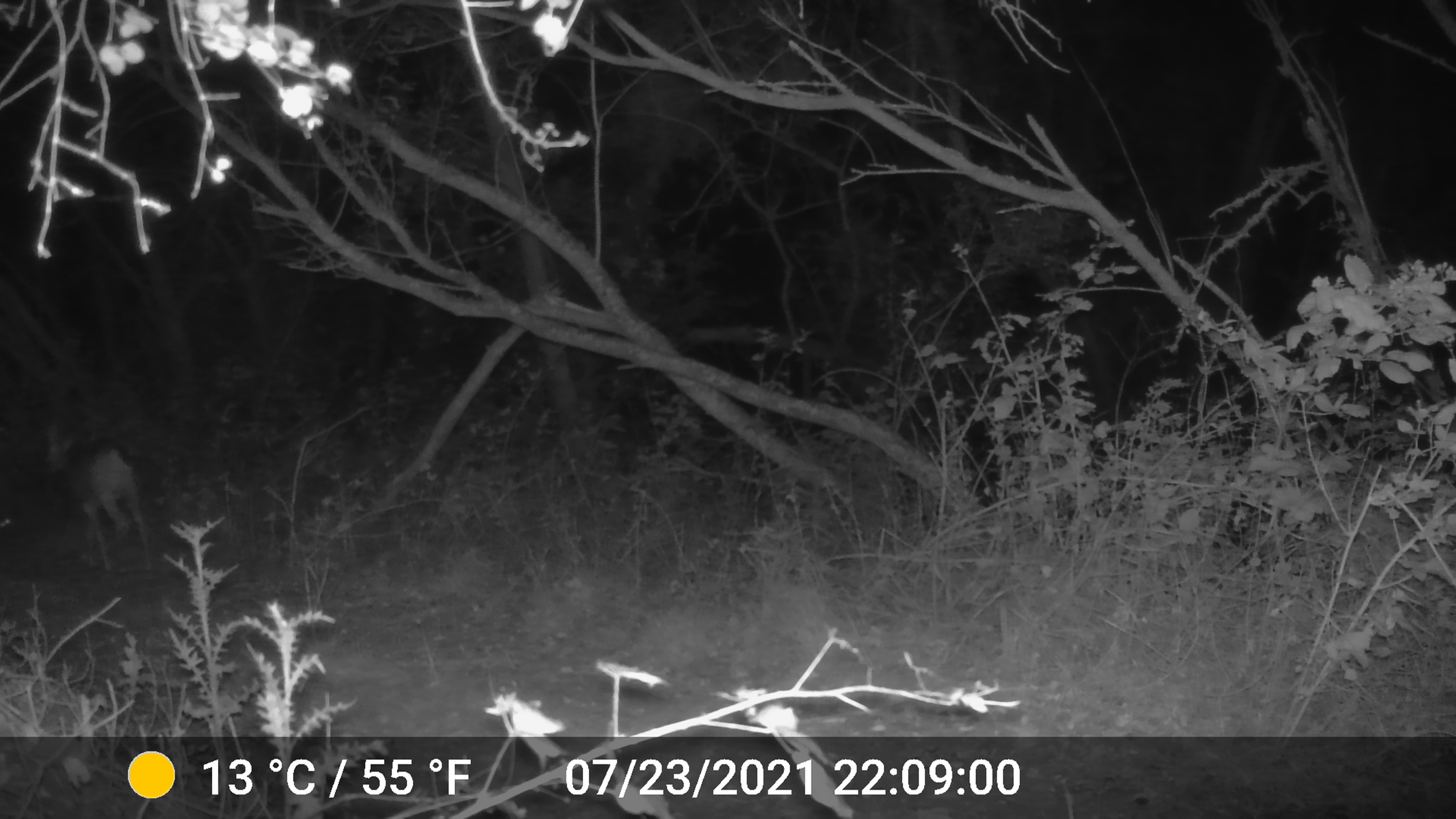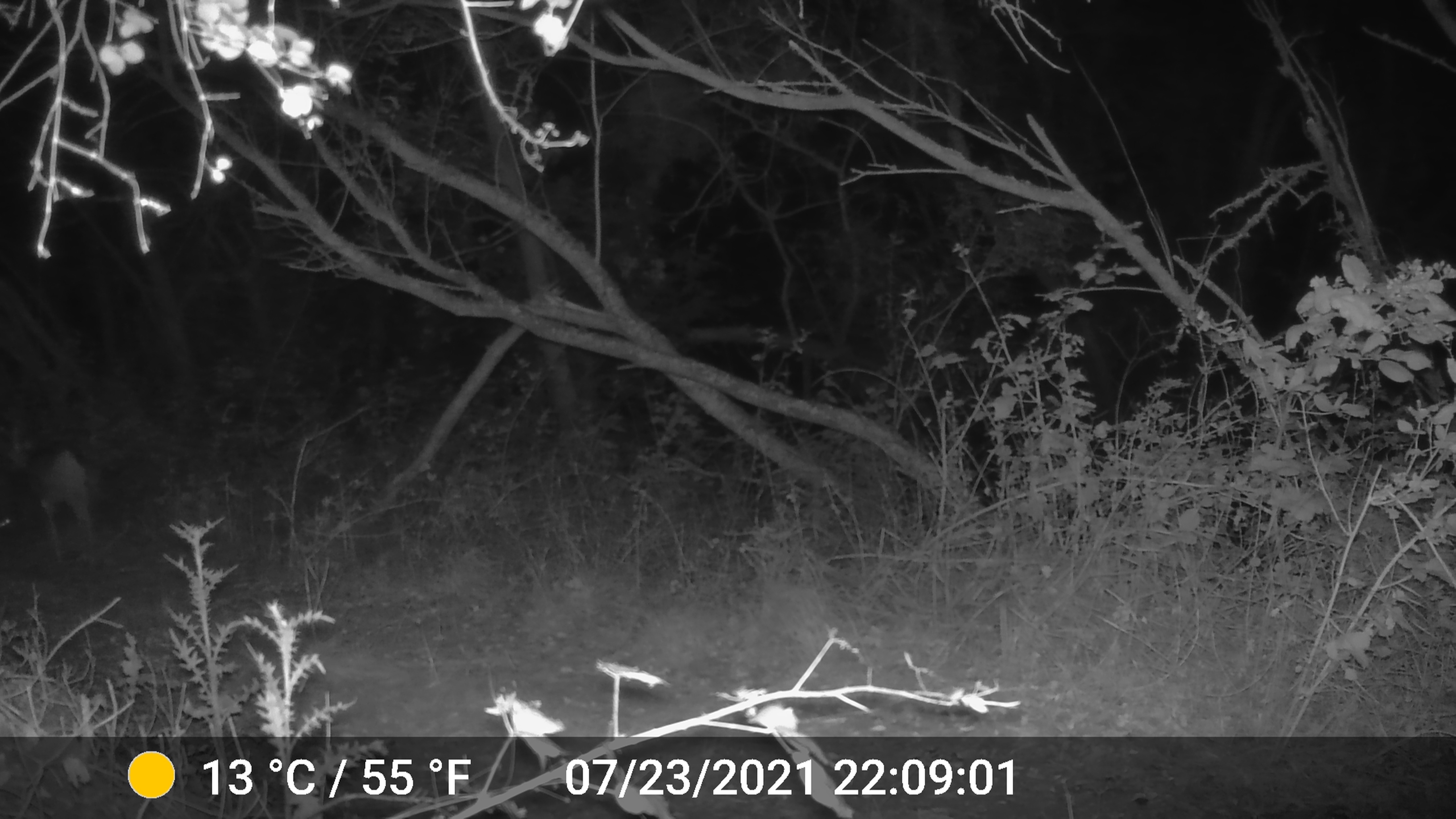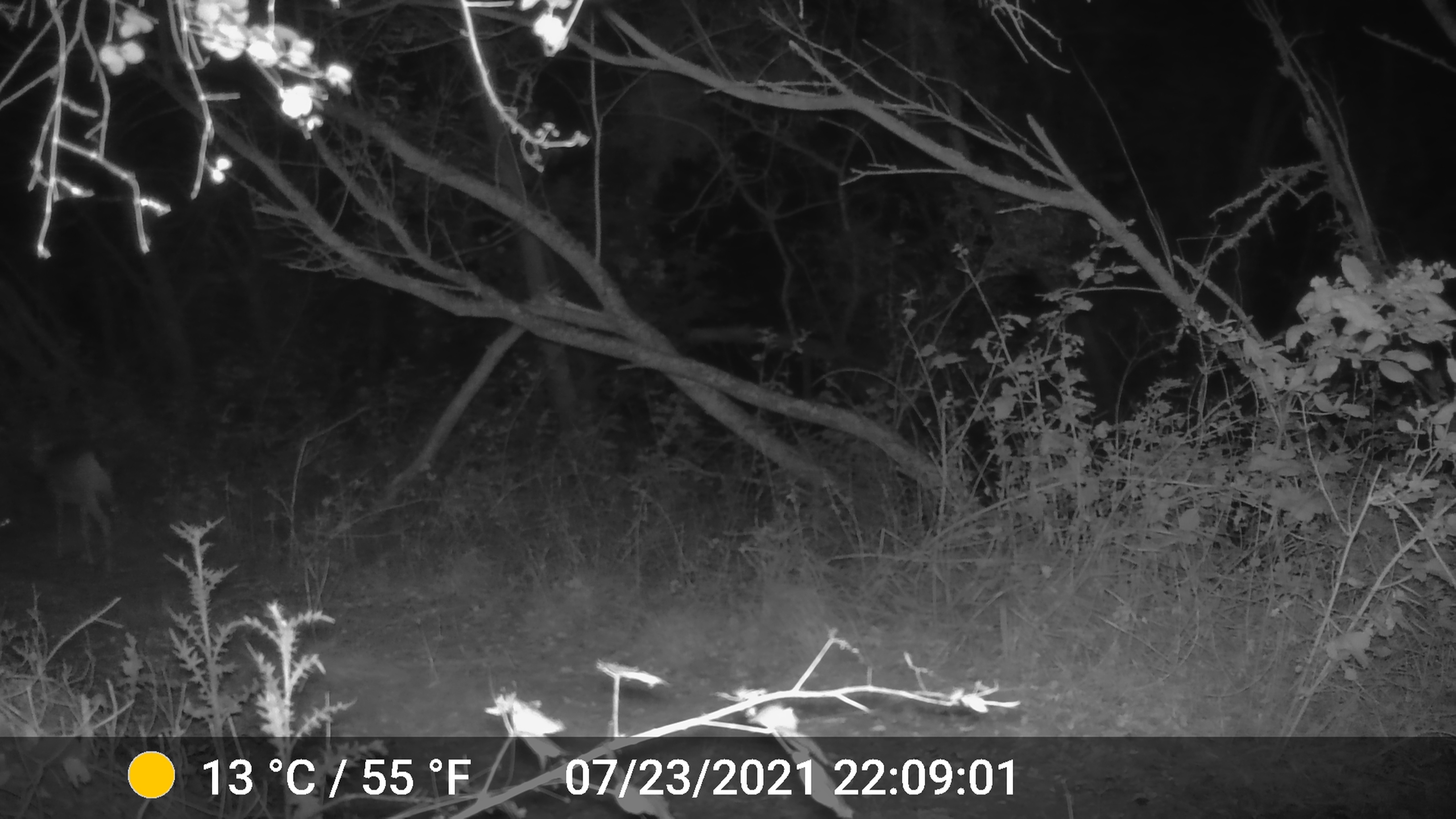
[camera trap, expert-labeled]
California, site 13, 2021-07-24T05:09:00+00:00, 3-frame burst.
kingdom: Animalia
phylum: Chordata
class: Mammalia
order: Artiodactyla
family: Cervidae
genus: Odocoileus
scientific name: Odocoileus hemionus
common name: mule deer